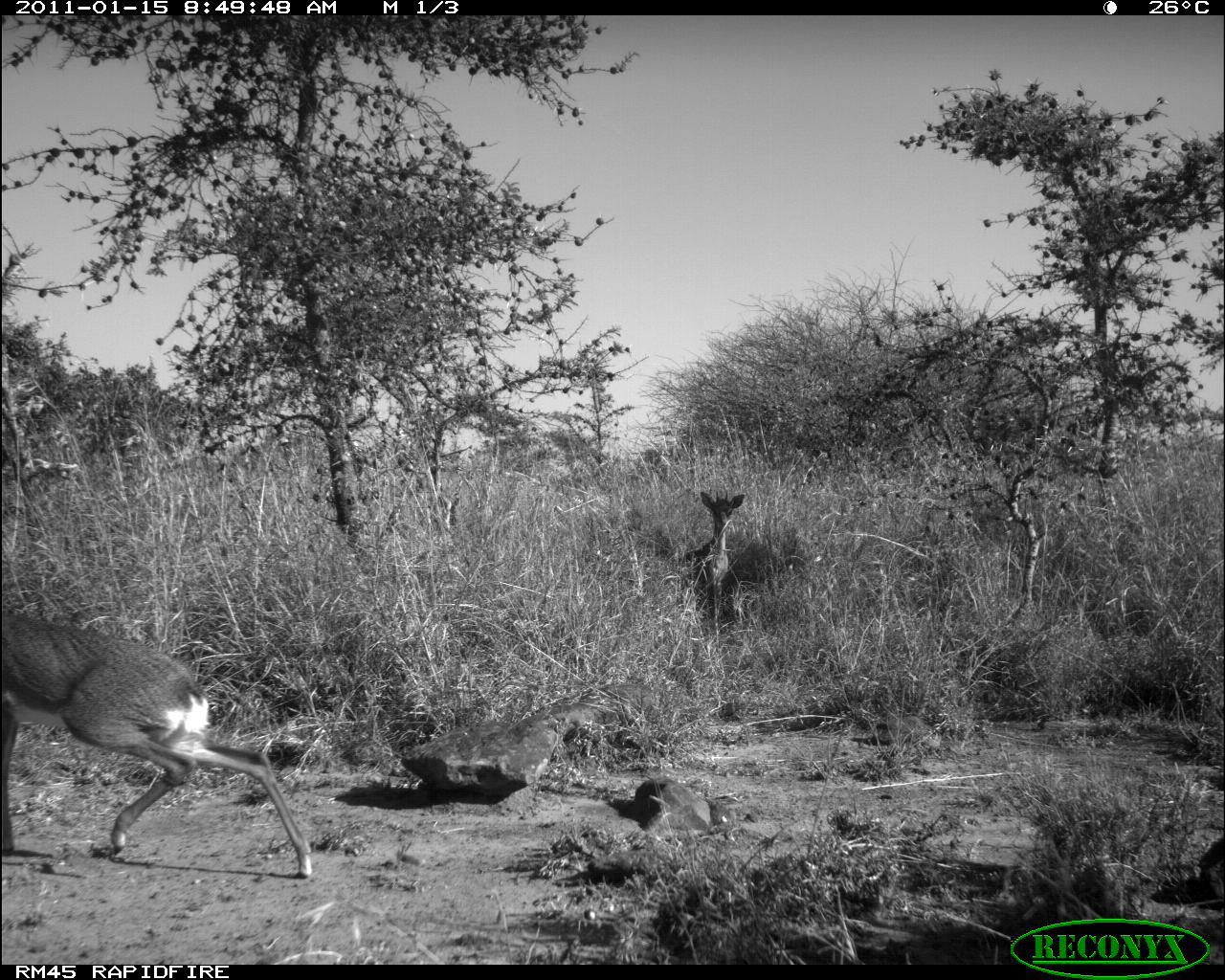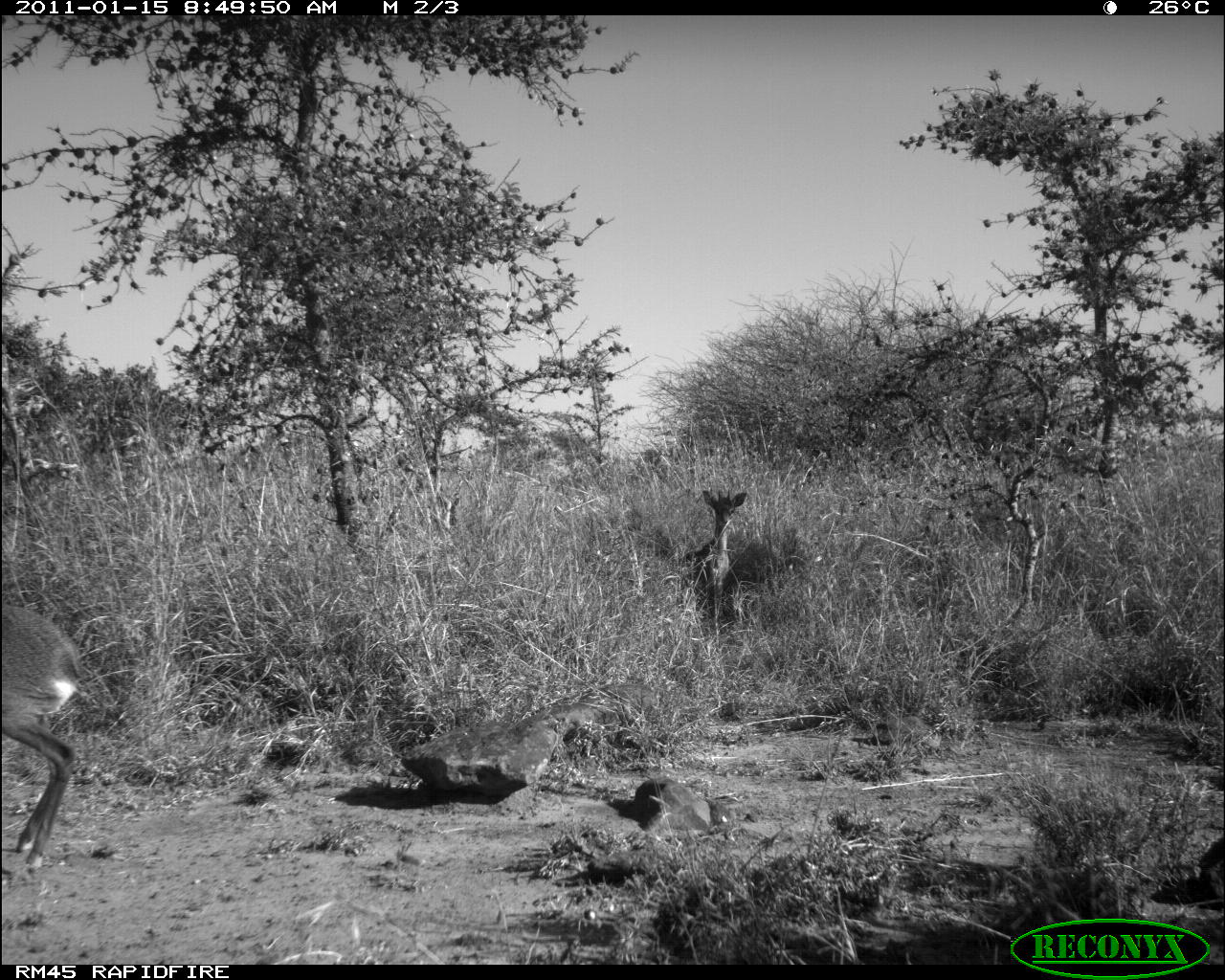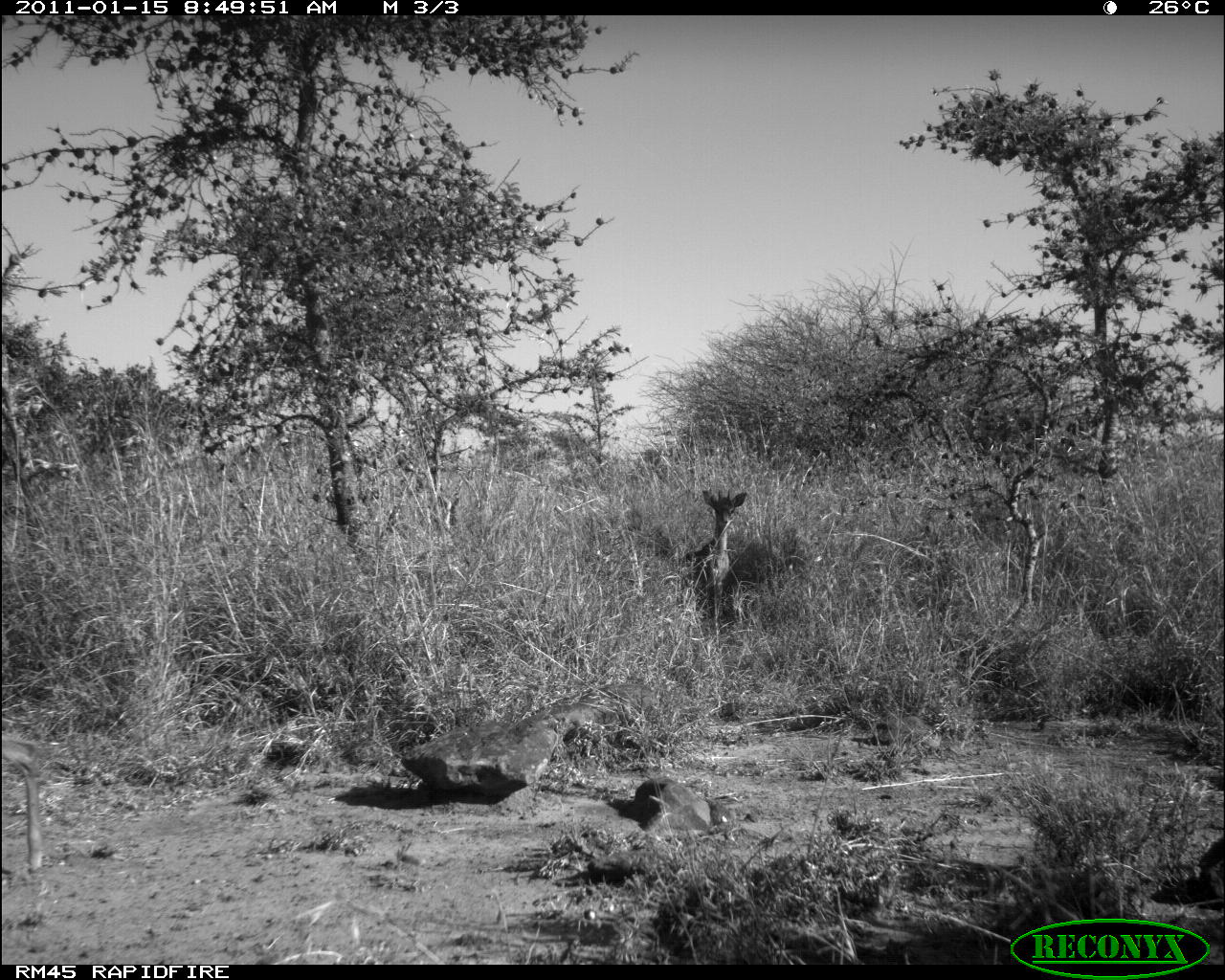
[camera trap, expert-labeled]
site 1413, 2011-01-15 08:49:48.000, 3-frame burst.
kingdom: Animalia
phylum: Chordata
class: Mammalia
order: Artiodactyla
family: Bovidae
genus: Madoqua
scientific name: Madoqua guentheri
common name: günther's dik-dik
Madoqua guentheri (günther's dik-dik), count 2.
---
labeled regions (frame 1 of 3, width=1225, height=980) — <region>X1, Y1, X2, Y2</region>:
madoqua guentheri: <region>1, 613, 312, 879</region>; <region>677, 490, 745, 619</region>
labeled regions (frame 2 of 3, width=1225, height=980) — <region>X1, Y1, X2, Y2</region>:
madoqua guentheri: <region>2, 602, 89, 874</region>; <region>679, 488, 747, 623</region>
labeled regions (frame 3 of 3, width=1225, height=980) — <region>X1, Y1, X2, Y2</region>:
madoqua guentheri: <region>677, 488, 747, 622</region>; <region>1, 738, 45, 874</region>